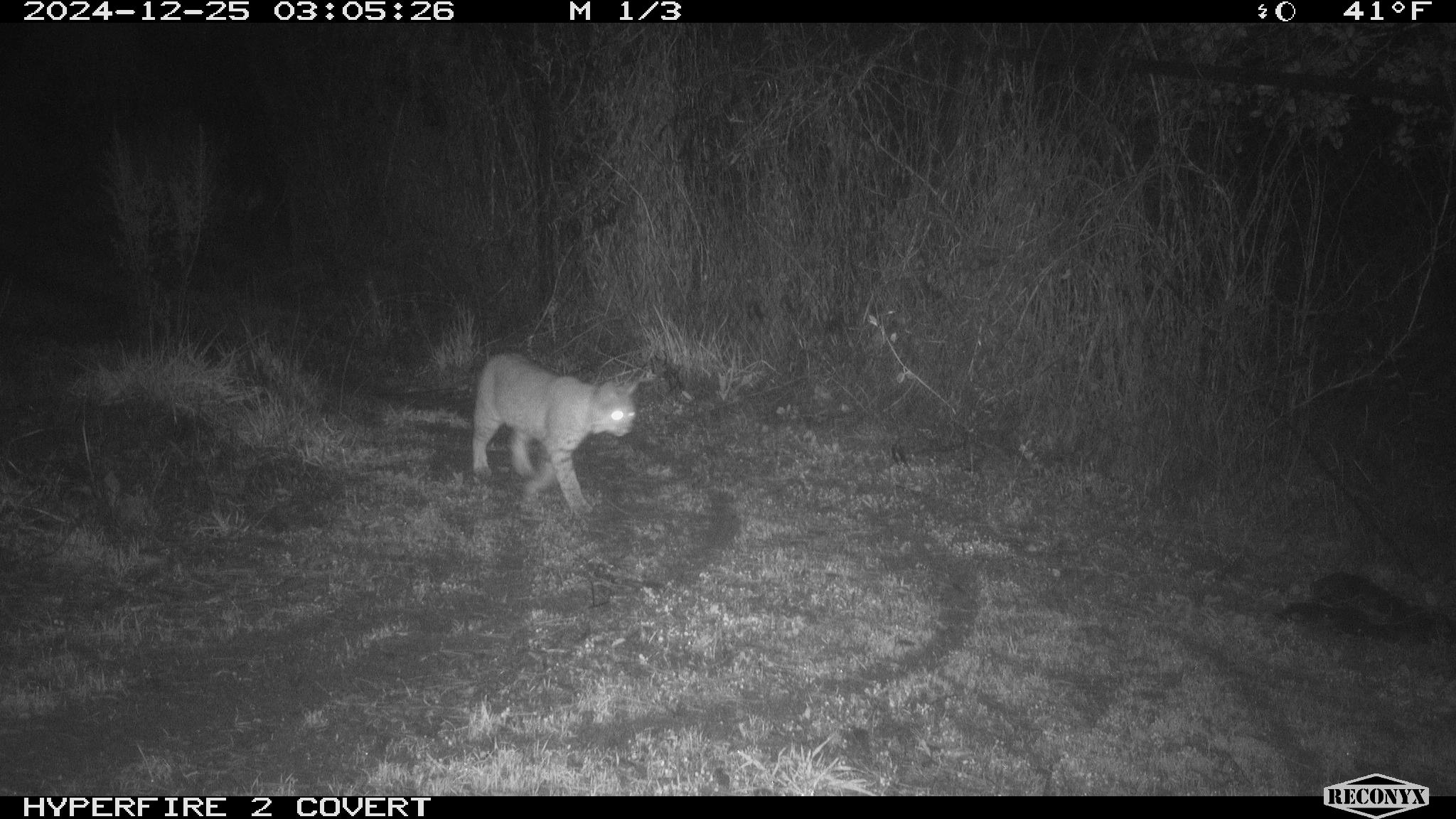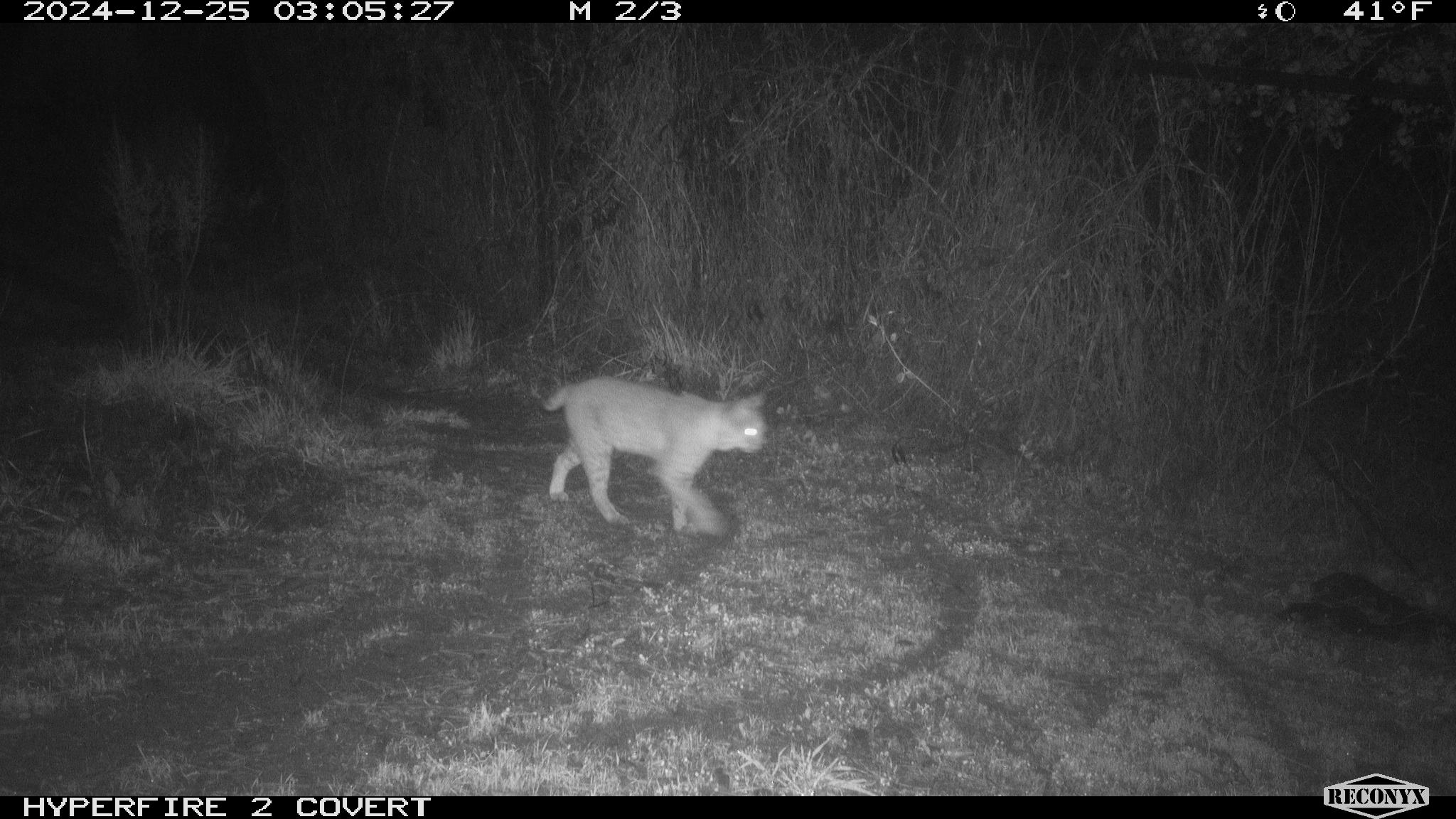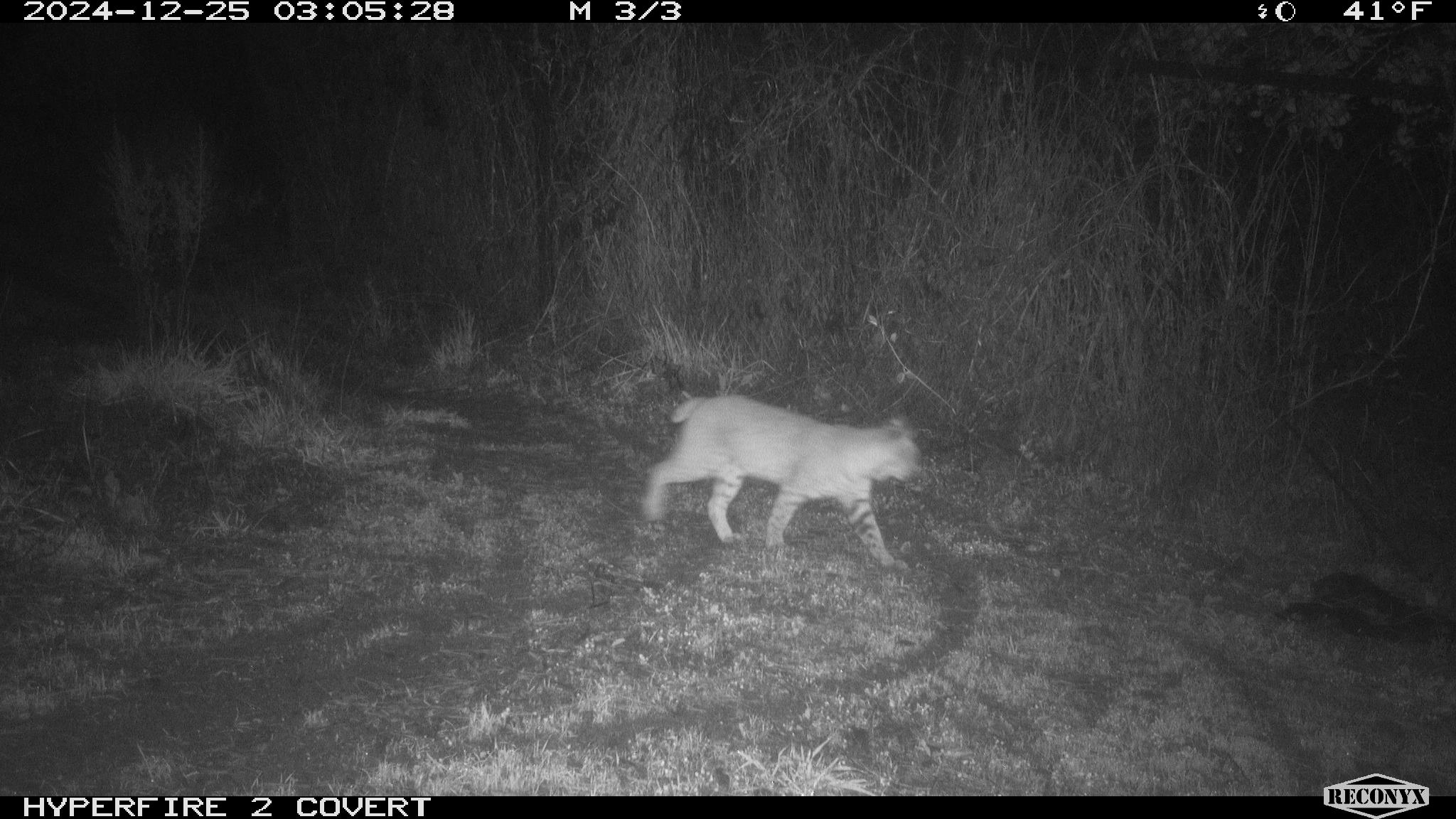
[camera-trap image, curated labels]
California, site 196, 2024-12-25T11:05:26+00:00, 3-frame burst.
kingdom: Animalia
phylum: Chordata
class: Mammalia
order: Carnivora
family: Felidae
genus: Lynx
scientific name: Lynx rufus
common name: bobcat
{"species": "bobcat (Lynx rufus)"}